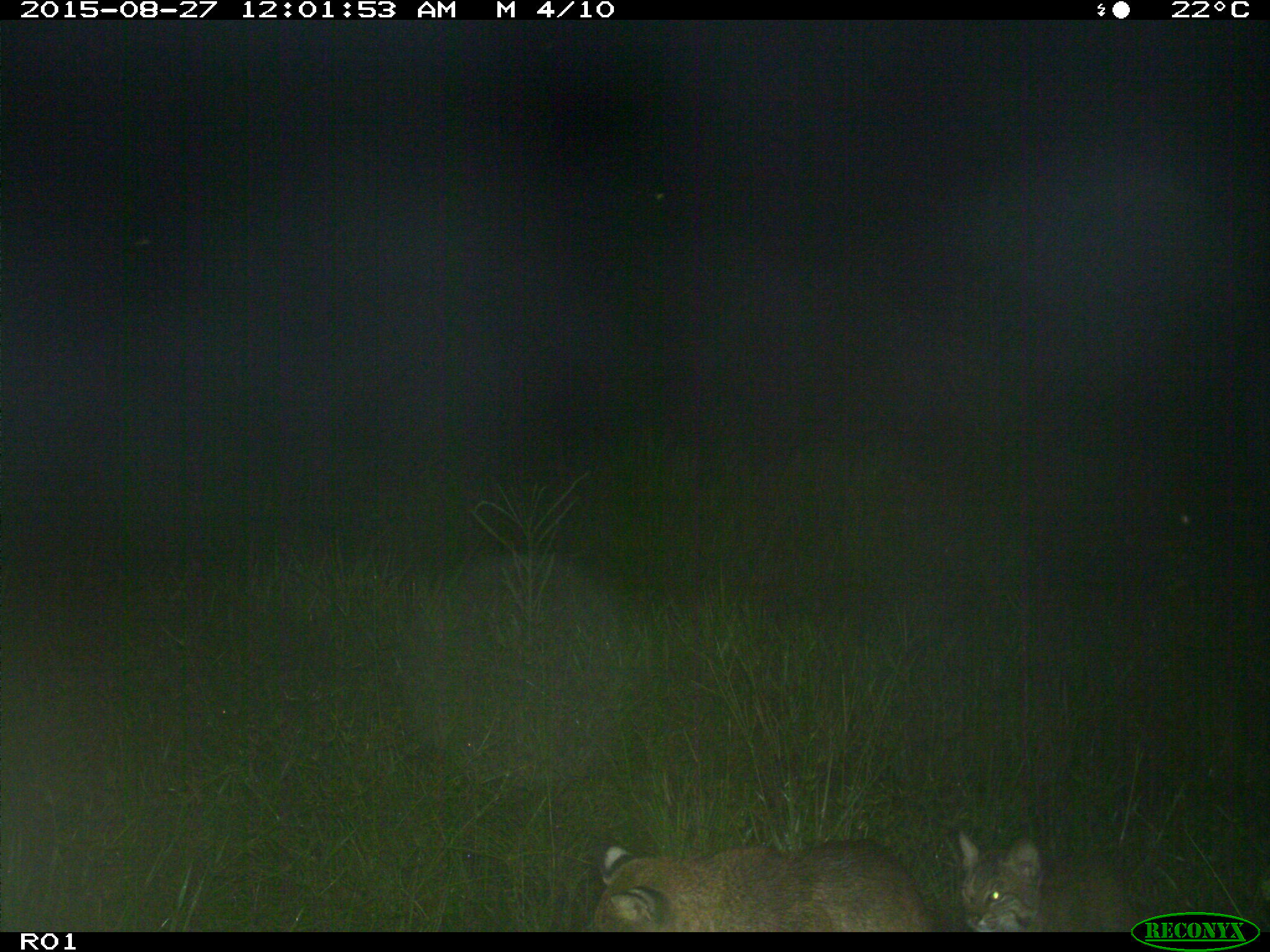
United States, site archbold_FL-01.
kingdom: Animalia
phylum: Chordata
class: Mammalia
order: Carnivora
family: Felidae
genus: Lynx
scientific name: Lynx rufus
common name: bobcat